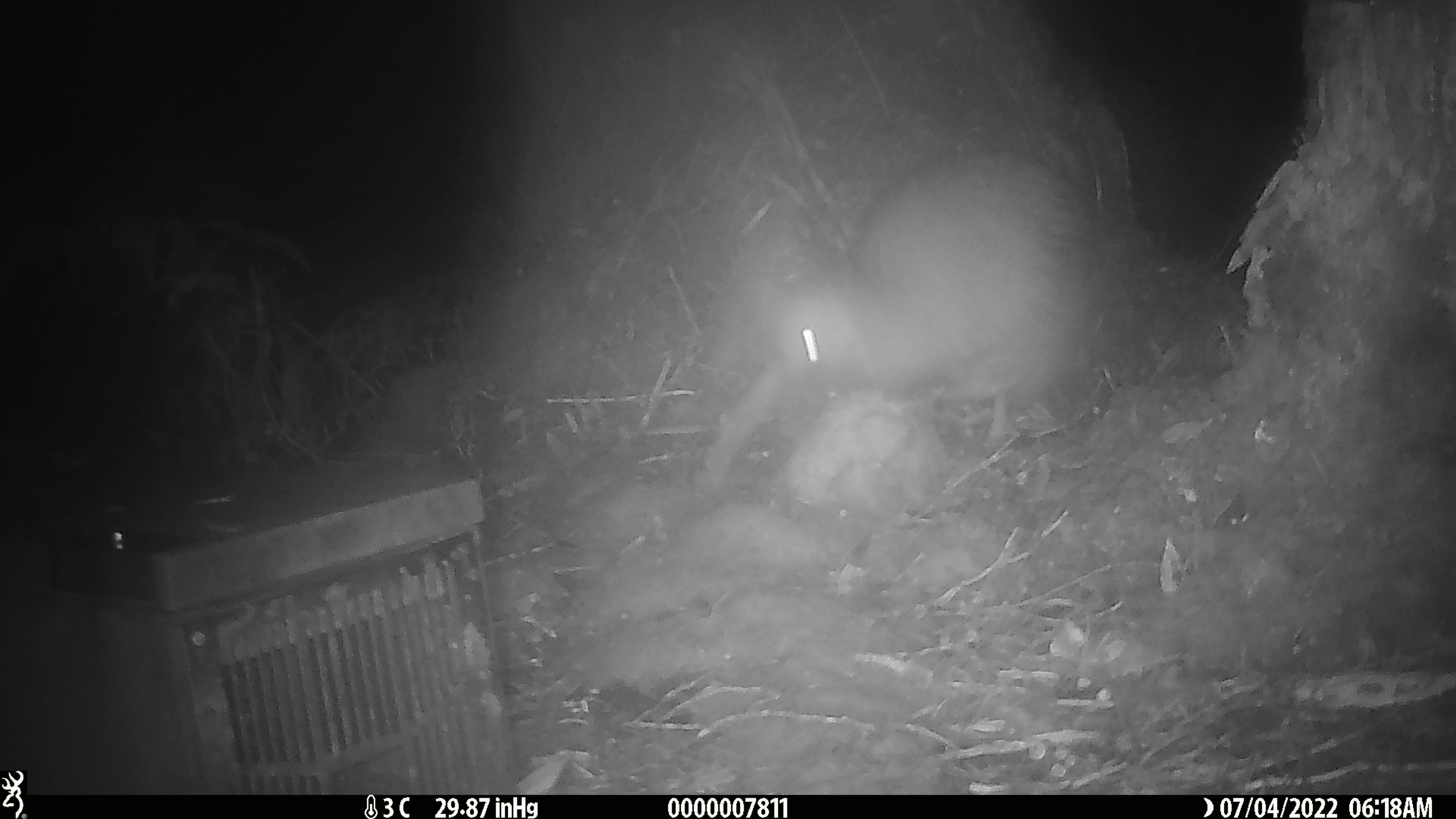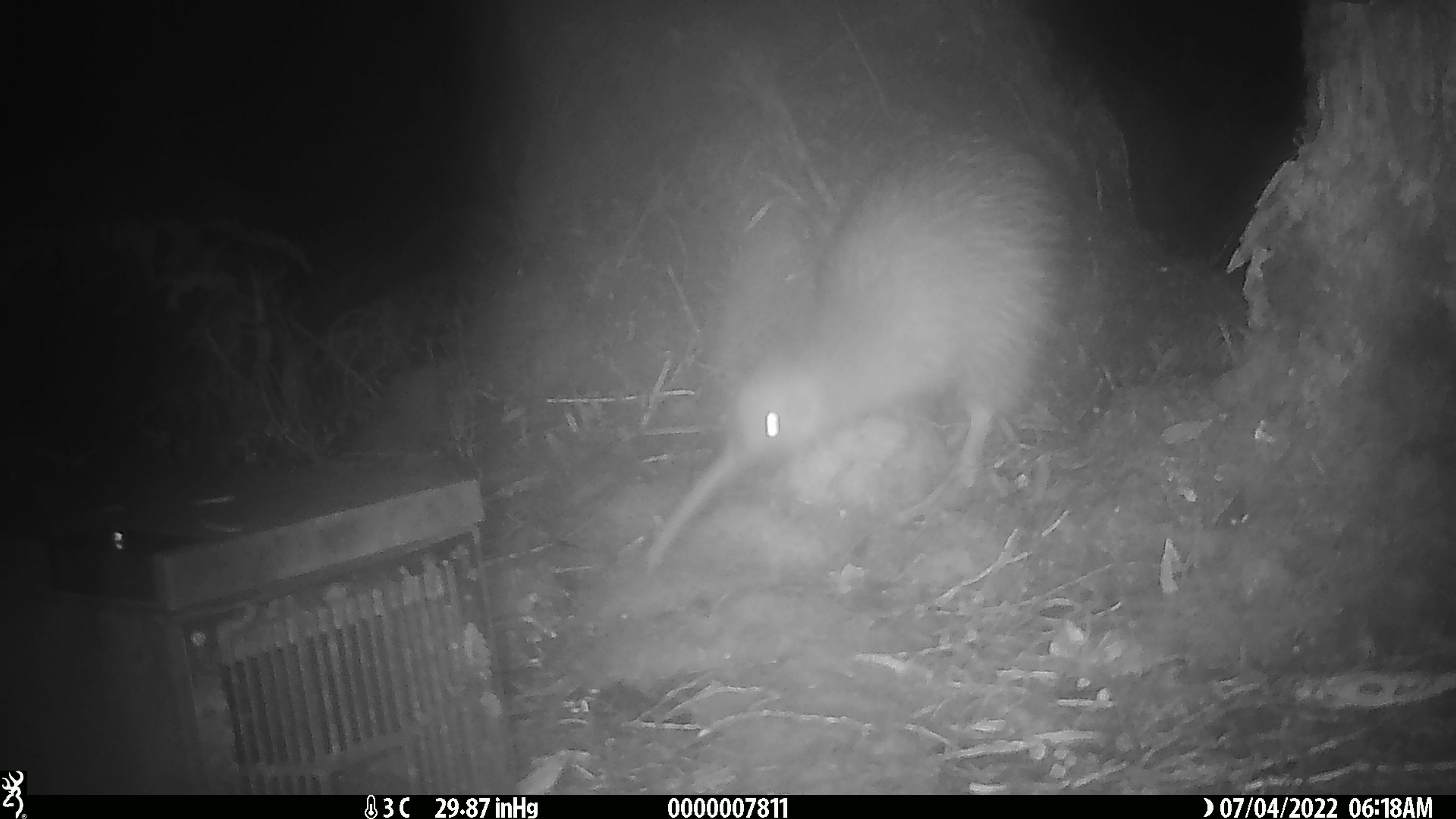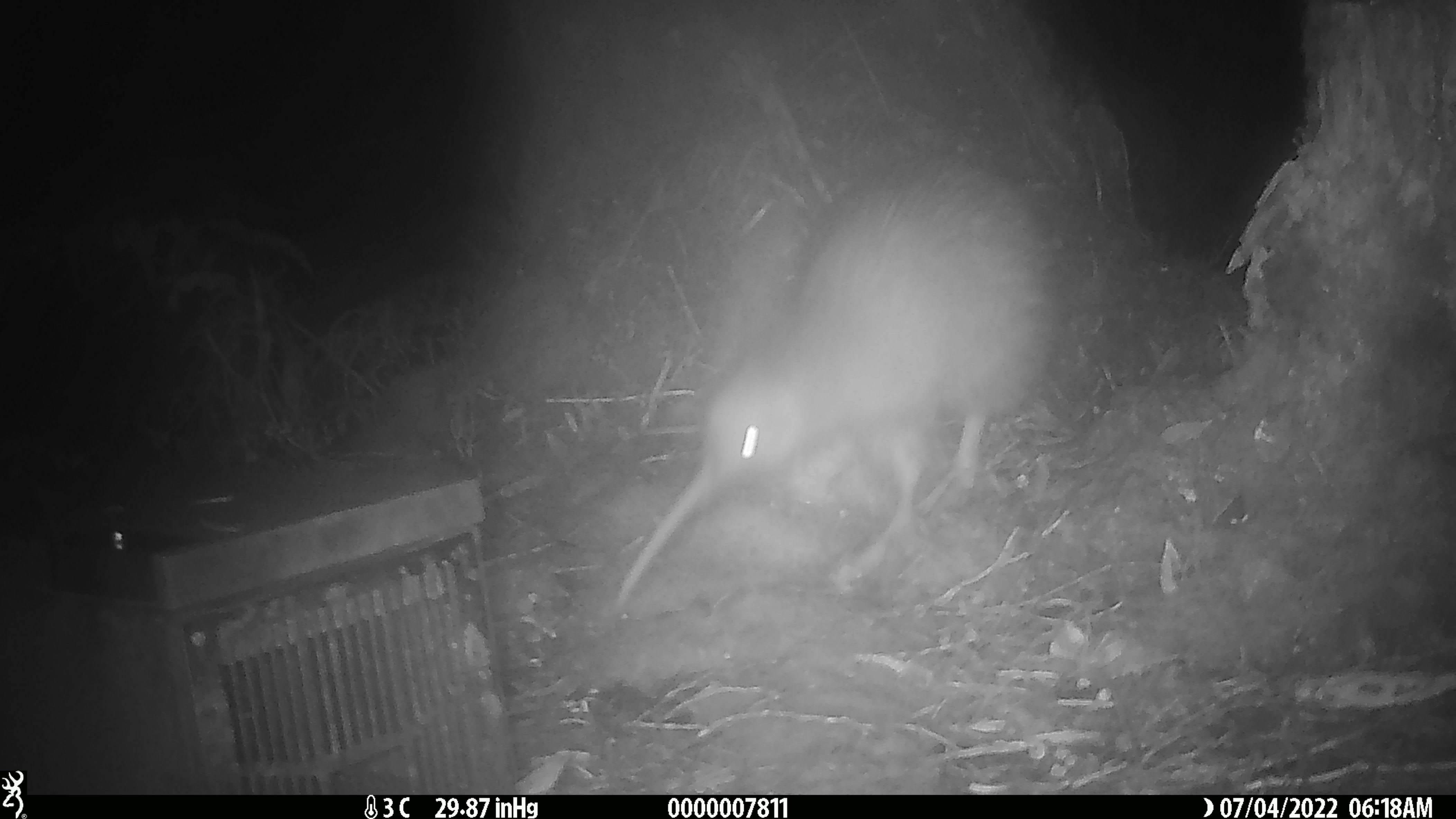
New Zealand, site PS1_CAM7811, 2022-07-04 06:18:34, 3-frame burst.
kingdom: Animalia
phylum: Chordata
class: Aves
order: Apterygiformes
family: Apterygidae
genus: Apteryx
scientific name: Apteryx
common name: kiwi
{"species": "kiwi (Apteryx)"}